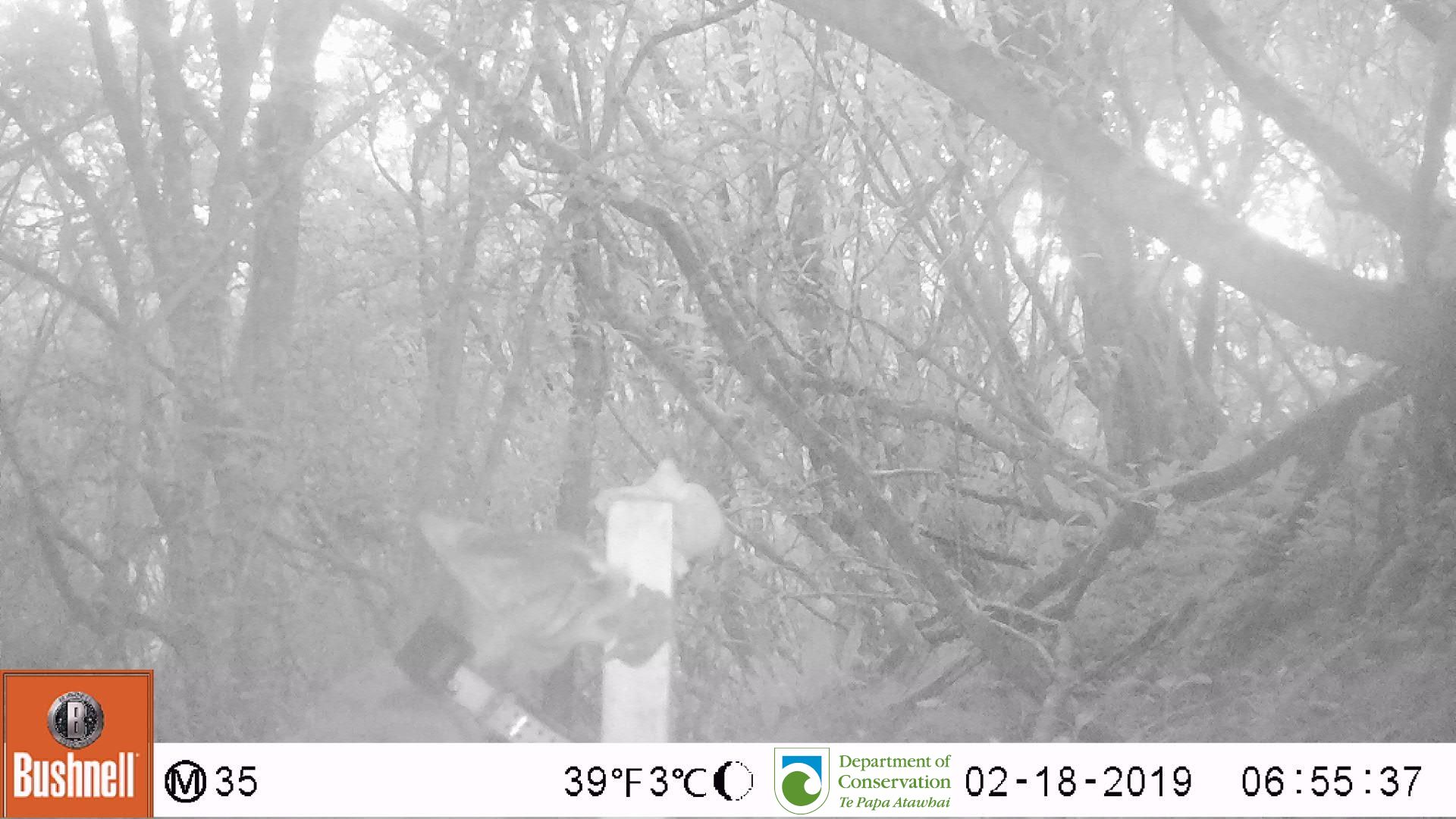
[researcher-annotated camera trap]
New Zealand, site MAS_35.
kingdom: Animalia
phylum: Chordata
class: Mammalia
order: Carnivora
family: Felidae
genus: Felis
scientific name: Felis catus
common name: domestic cat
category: cat